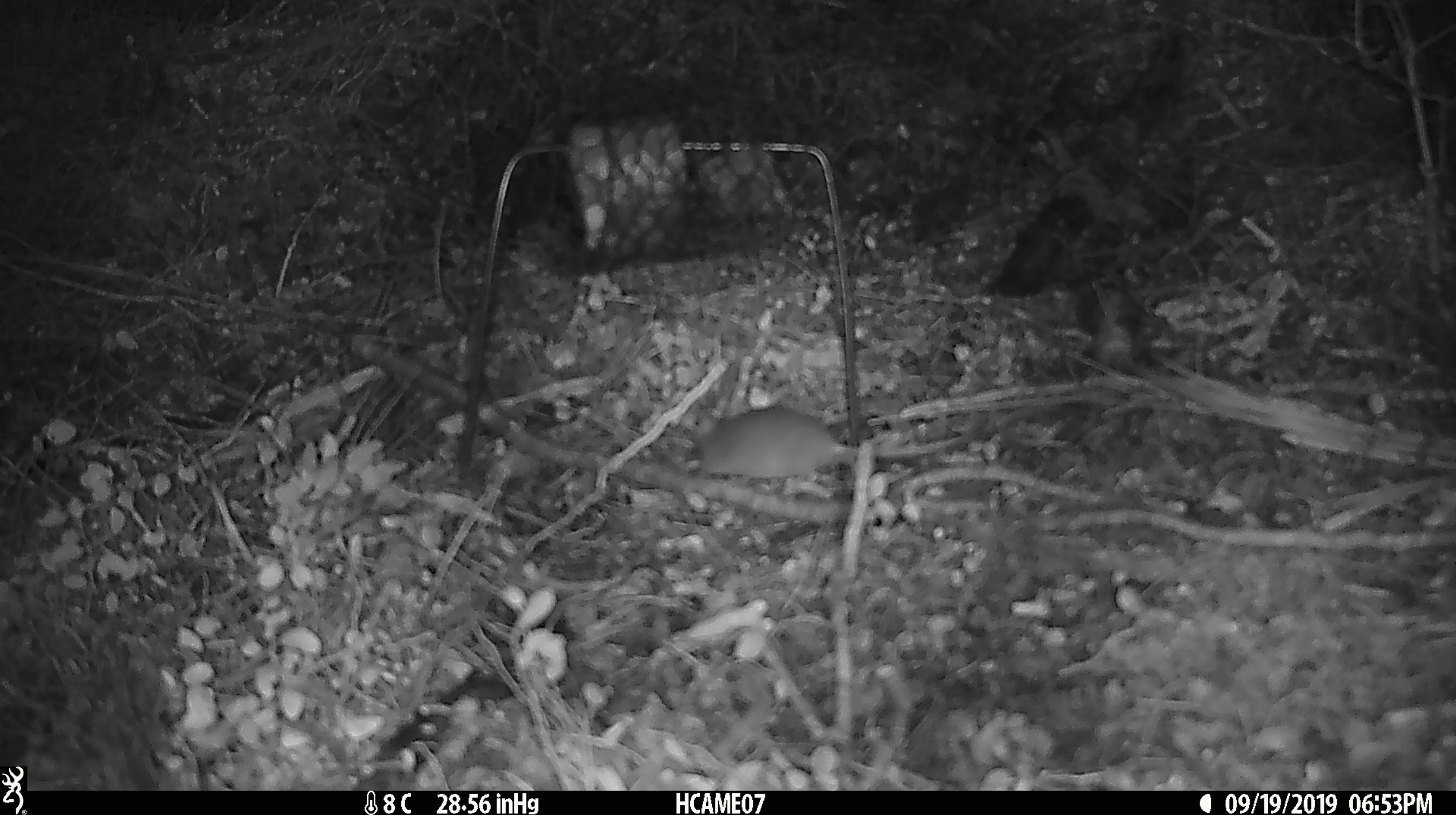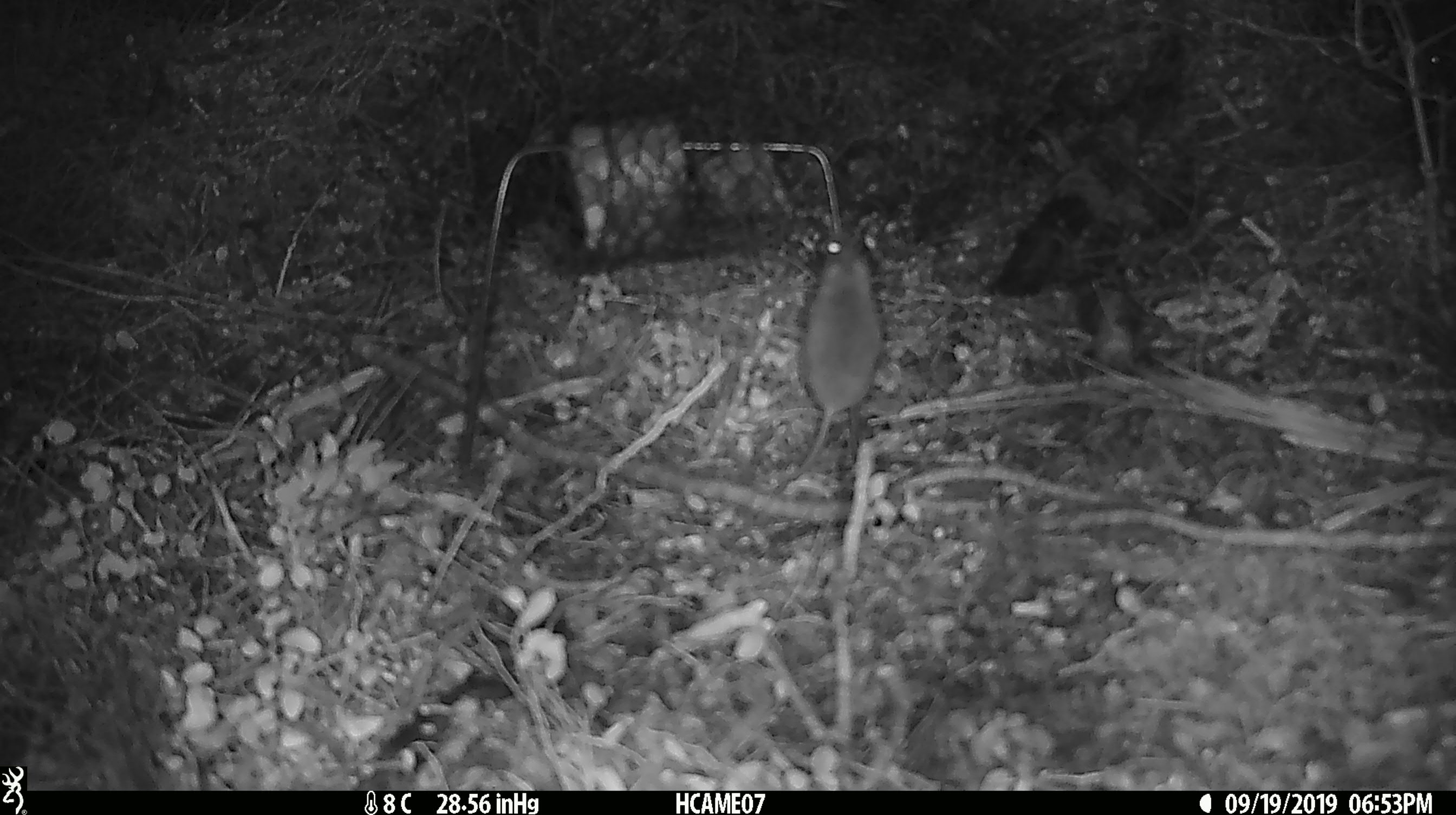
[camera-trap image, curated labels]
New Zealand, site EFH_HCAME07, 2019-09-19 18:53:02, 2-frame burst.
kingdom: Animalia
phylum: Chordata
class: Mammalia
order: Rodentia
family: Muridae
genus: Mus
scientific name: Mus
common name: mouse